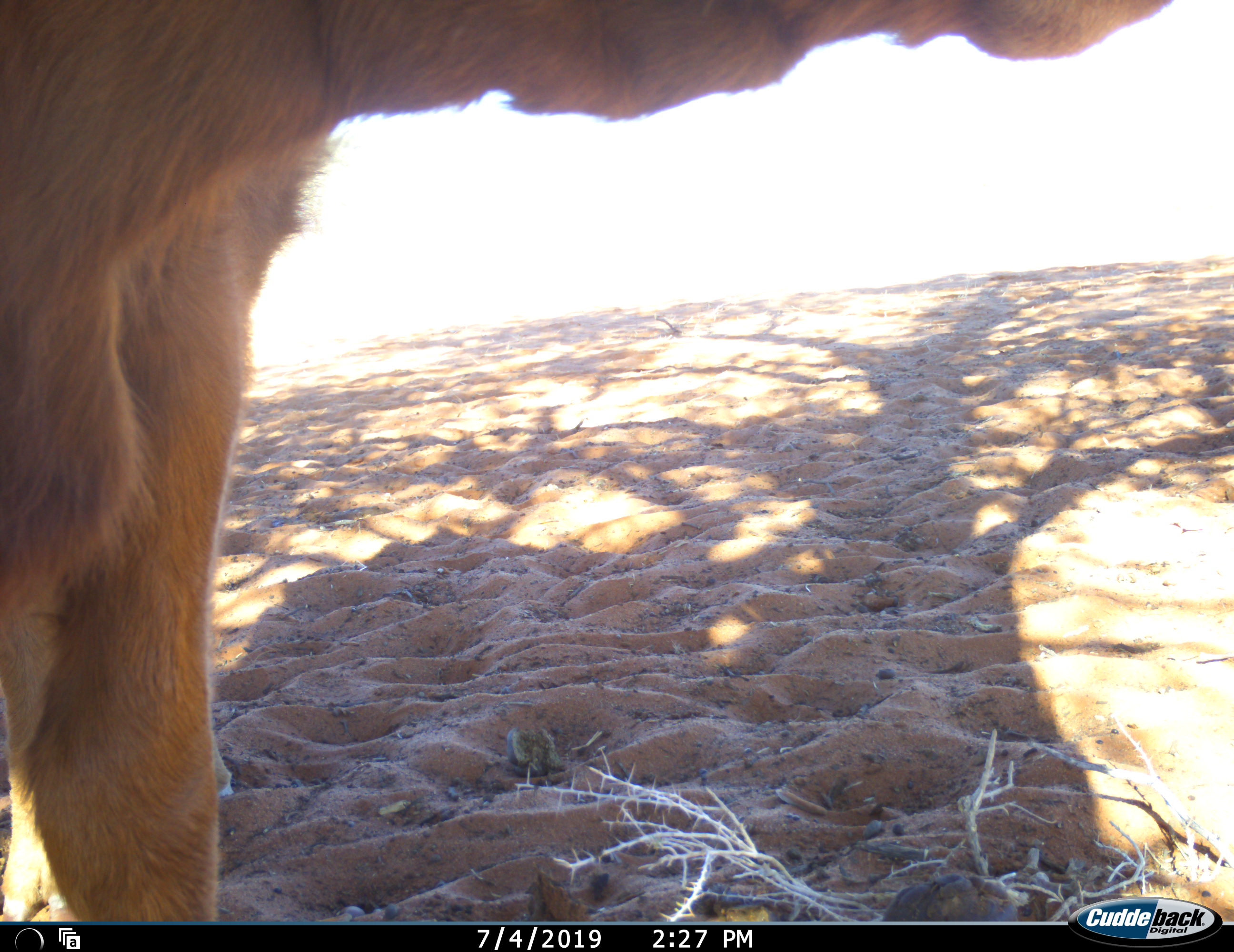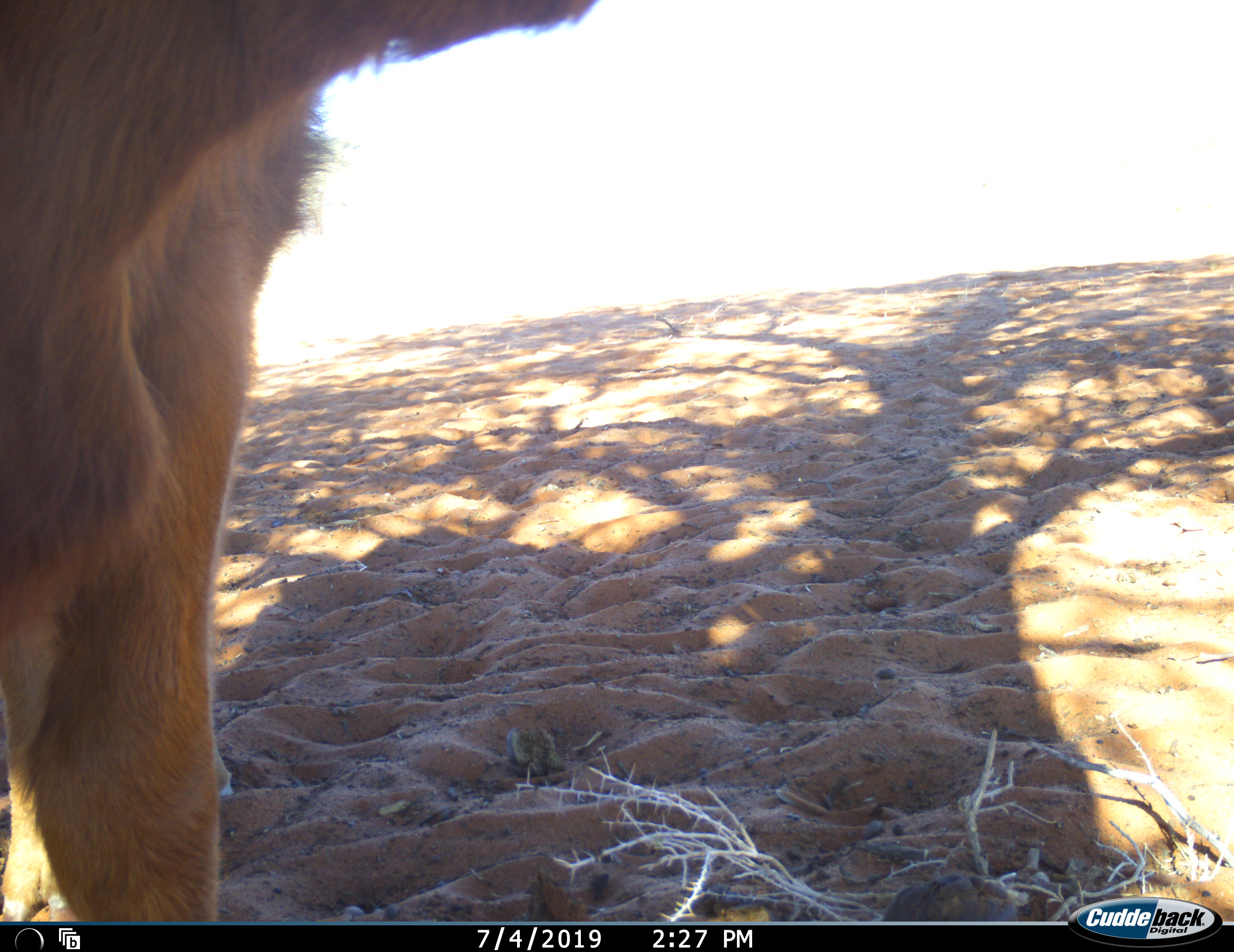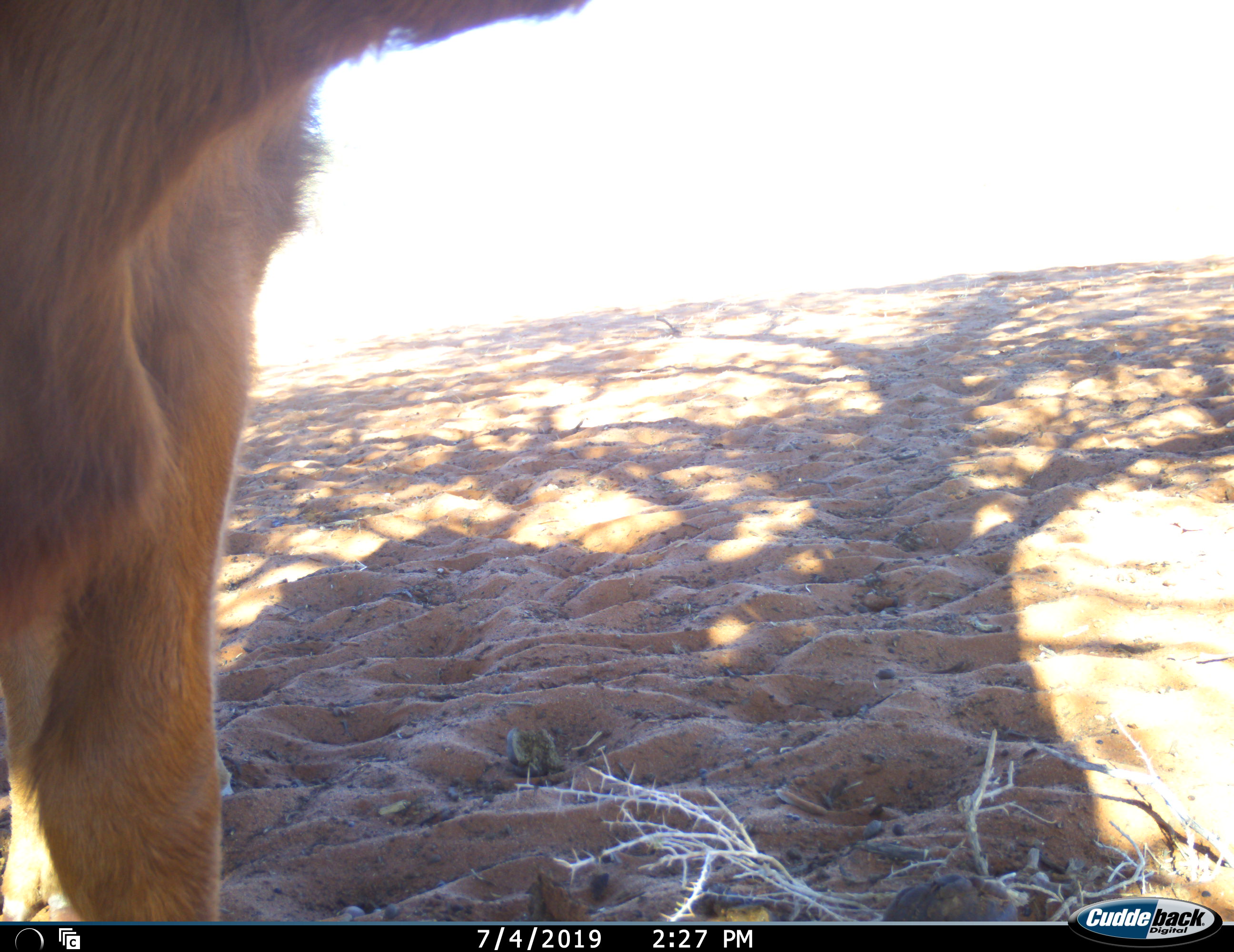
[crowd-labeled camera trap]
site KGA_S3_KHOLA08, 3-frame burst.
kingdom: Animalia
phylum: Chordata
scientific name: Vertebrata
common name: domestic animal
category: domesticanimal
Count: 1.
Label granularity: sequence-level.